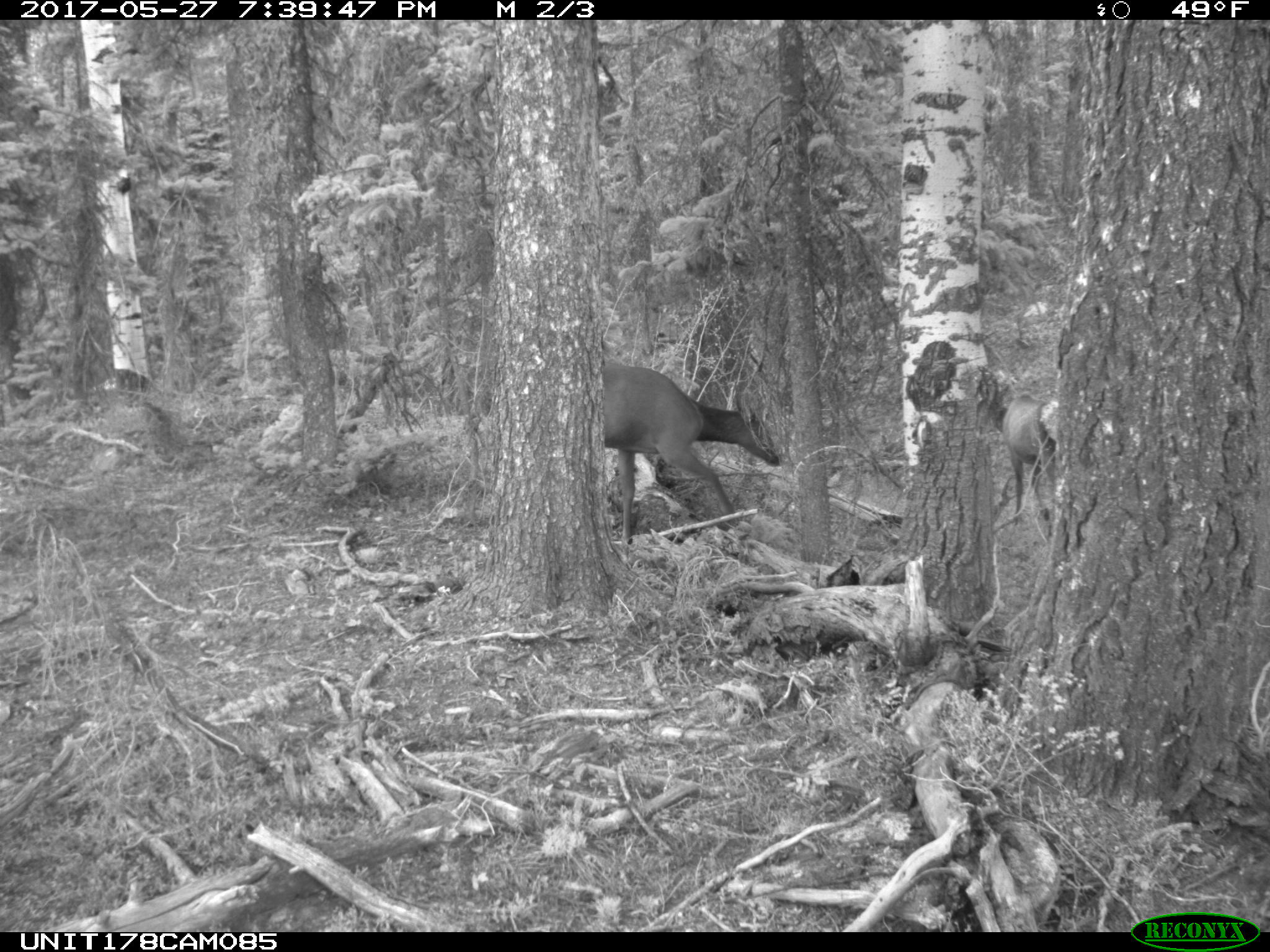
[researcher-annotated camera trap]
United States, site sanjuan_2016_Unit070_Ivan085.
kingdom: Animalia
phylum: Chordata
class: Mammalia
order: Artiodactyla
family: Cervidae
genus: Cervus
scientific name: Cervus elaphus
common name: red deer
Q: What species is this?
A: Cervus elaphus (red deer).